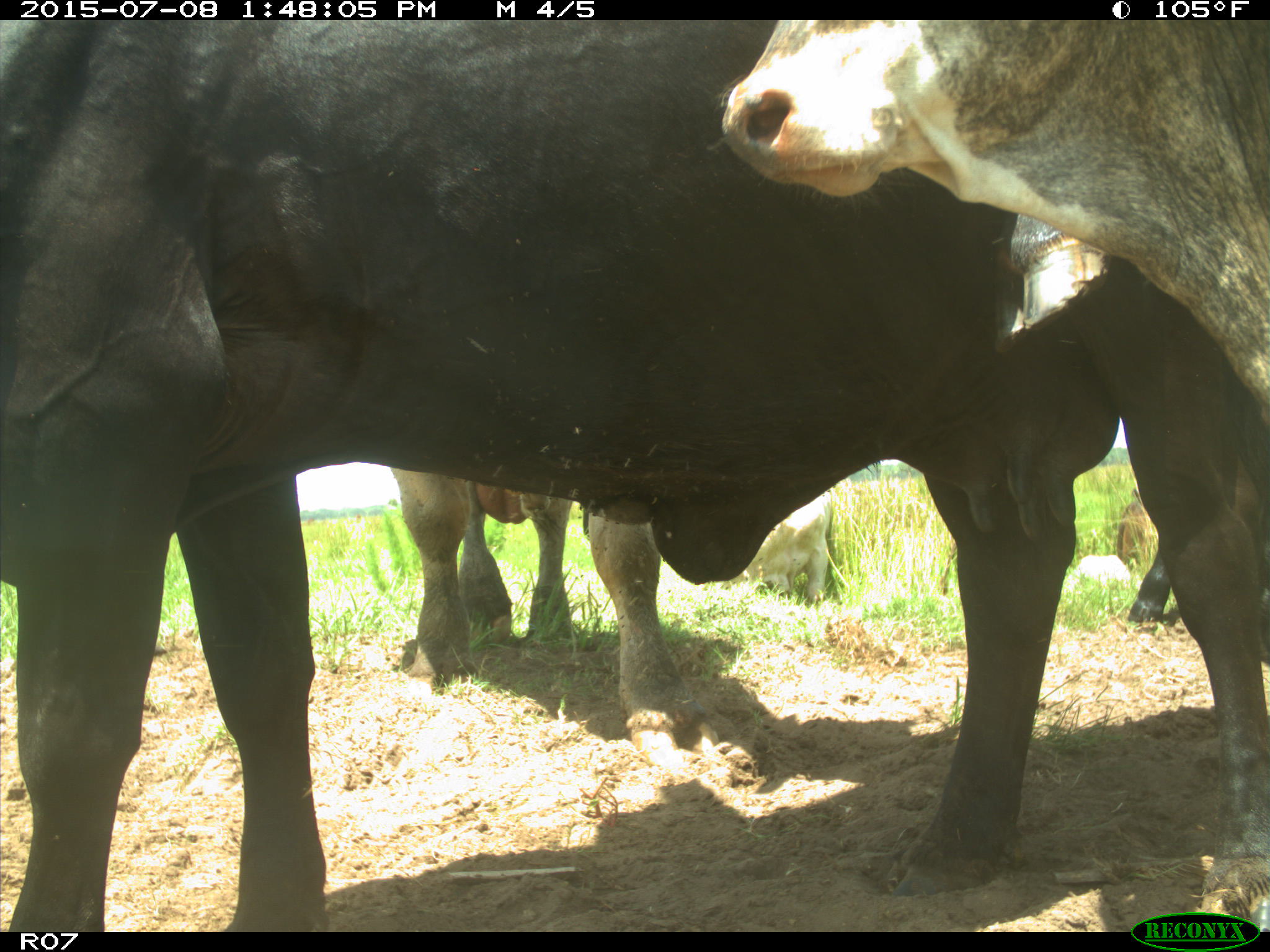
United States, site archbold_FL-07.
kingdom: Animalia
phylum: Chordata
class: Mammalia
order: Artiodactyla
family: Bovidae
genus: Bos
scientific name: Bos taurus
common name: domestic cow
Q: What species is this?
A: Bos taurus (domestic cow).